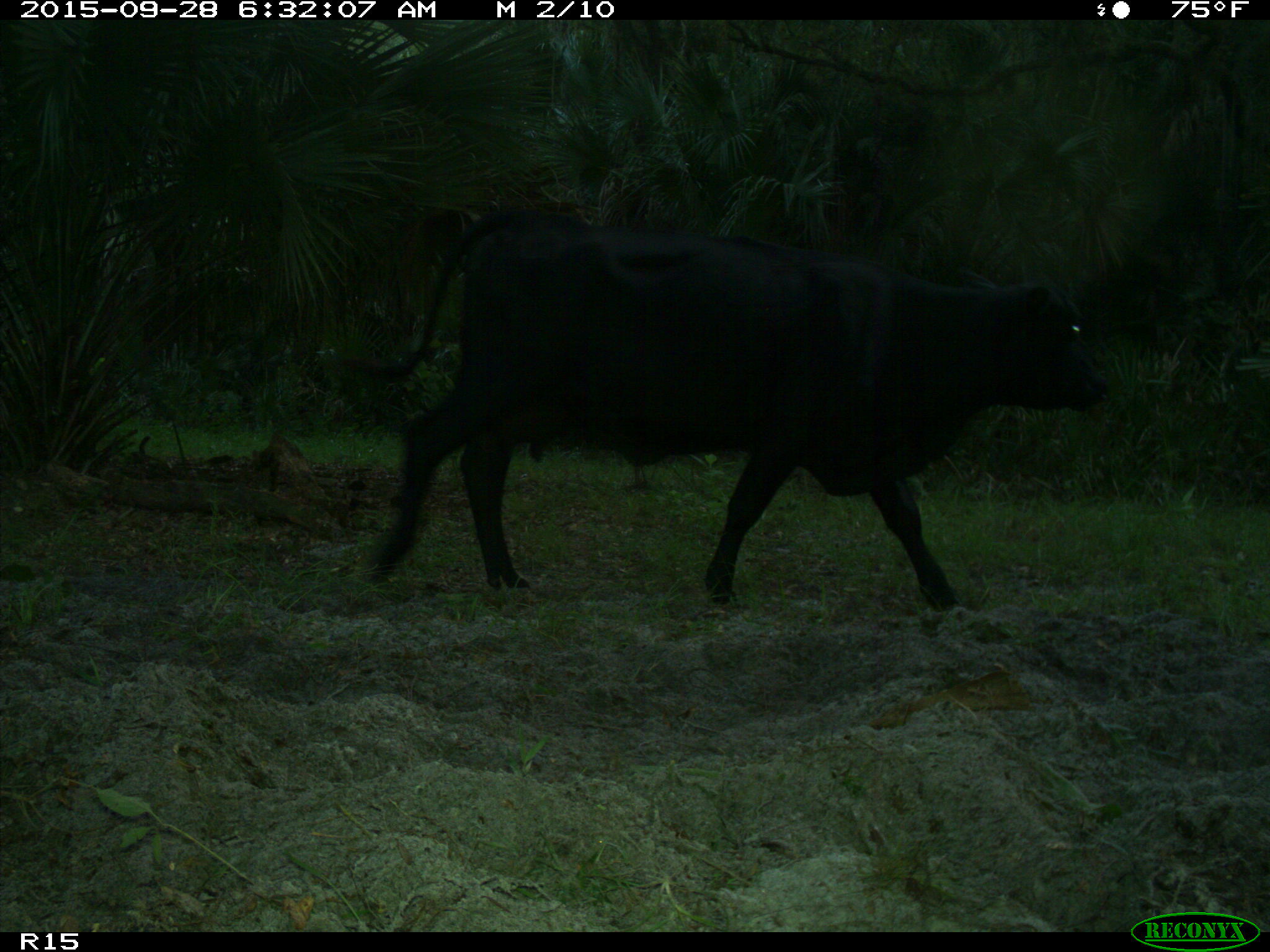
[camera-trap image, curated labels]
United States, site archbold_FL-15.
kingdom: Animalia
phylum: Chordata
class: Mammalia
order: Artiodactyla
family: Bovidae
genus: Bos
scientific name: Bos taurus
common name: domestic cow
Bos taurus (domestic cow).